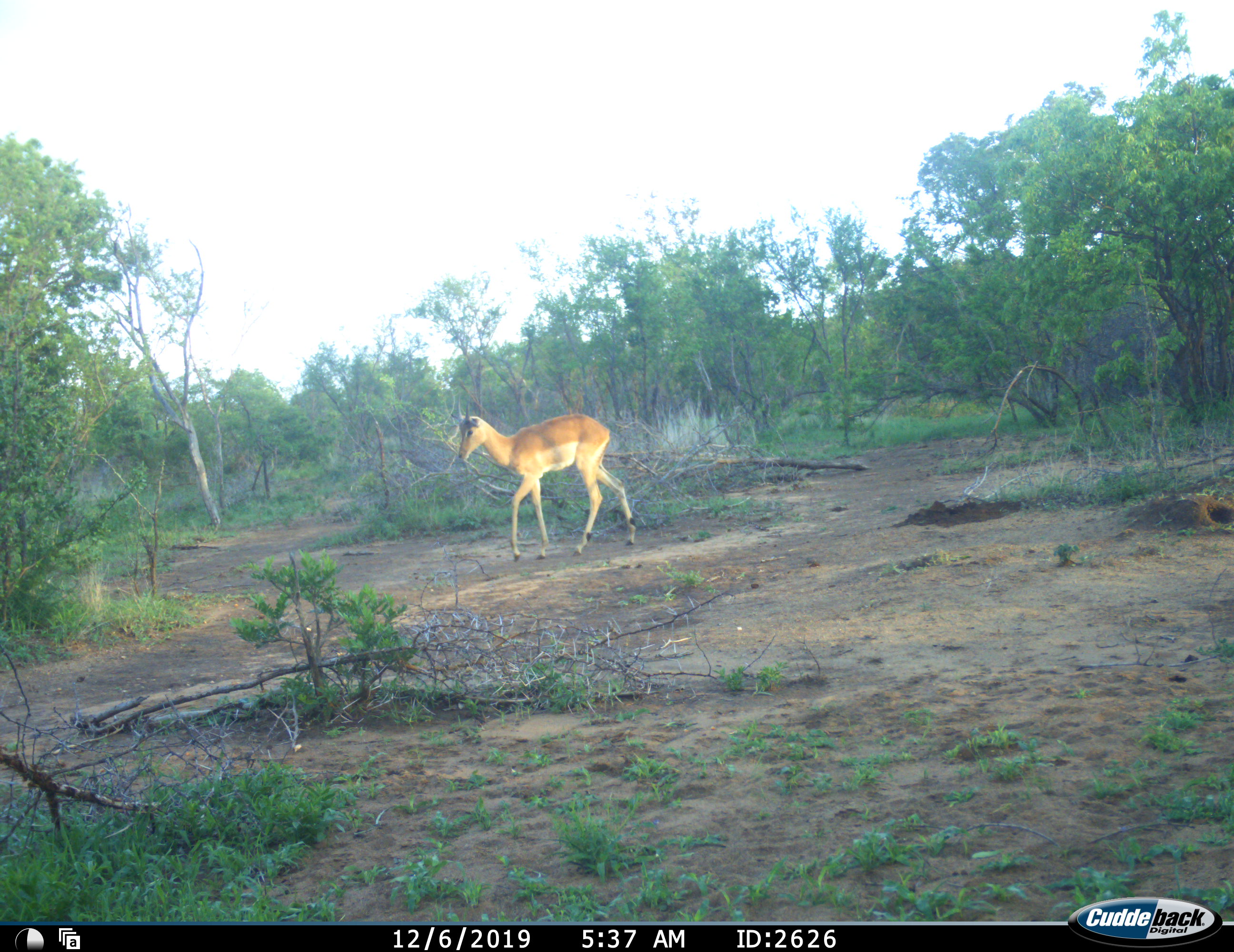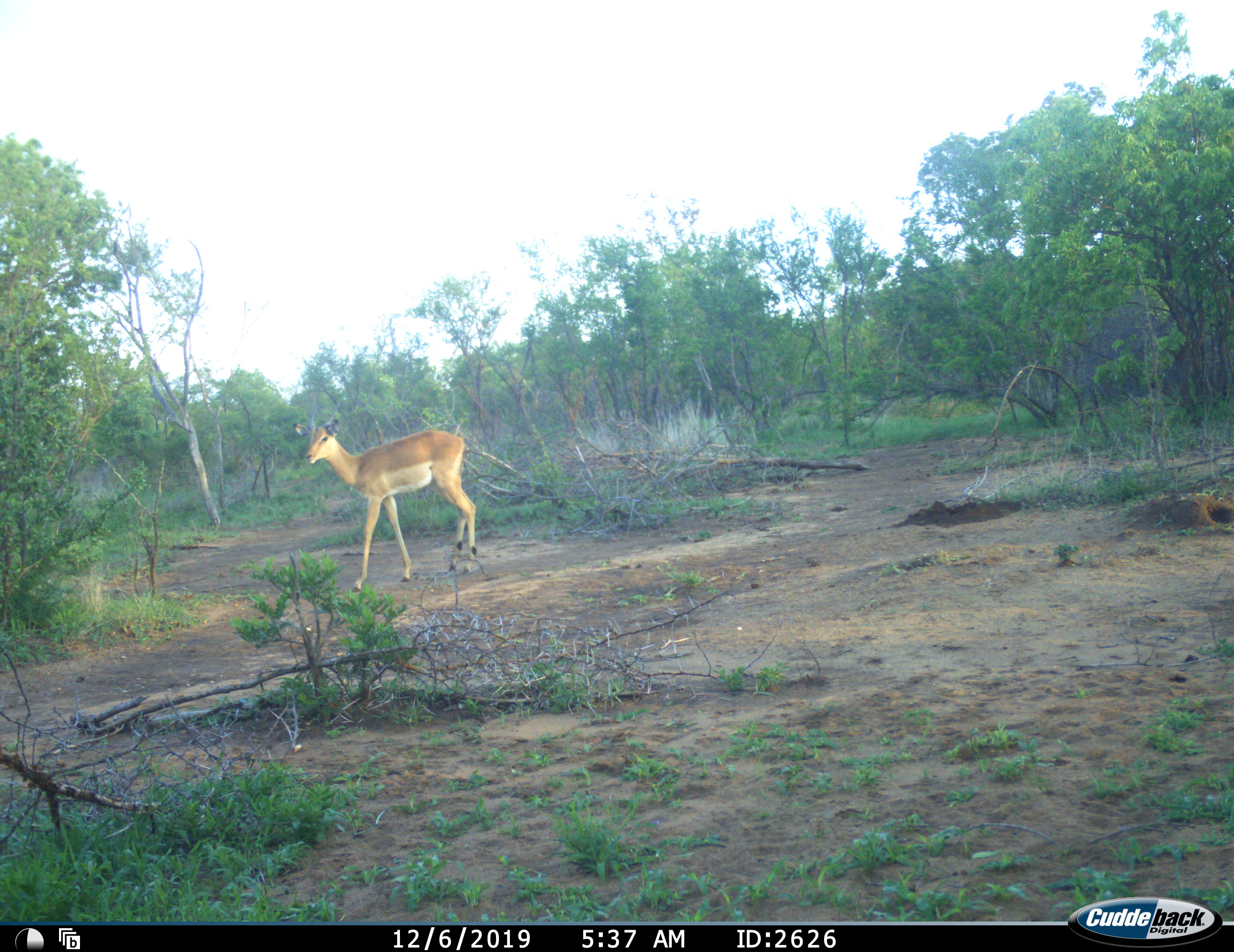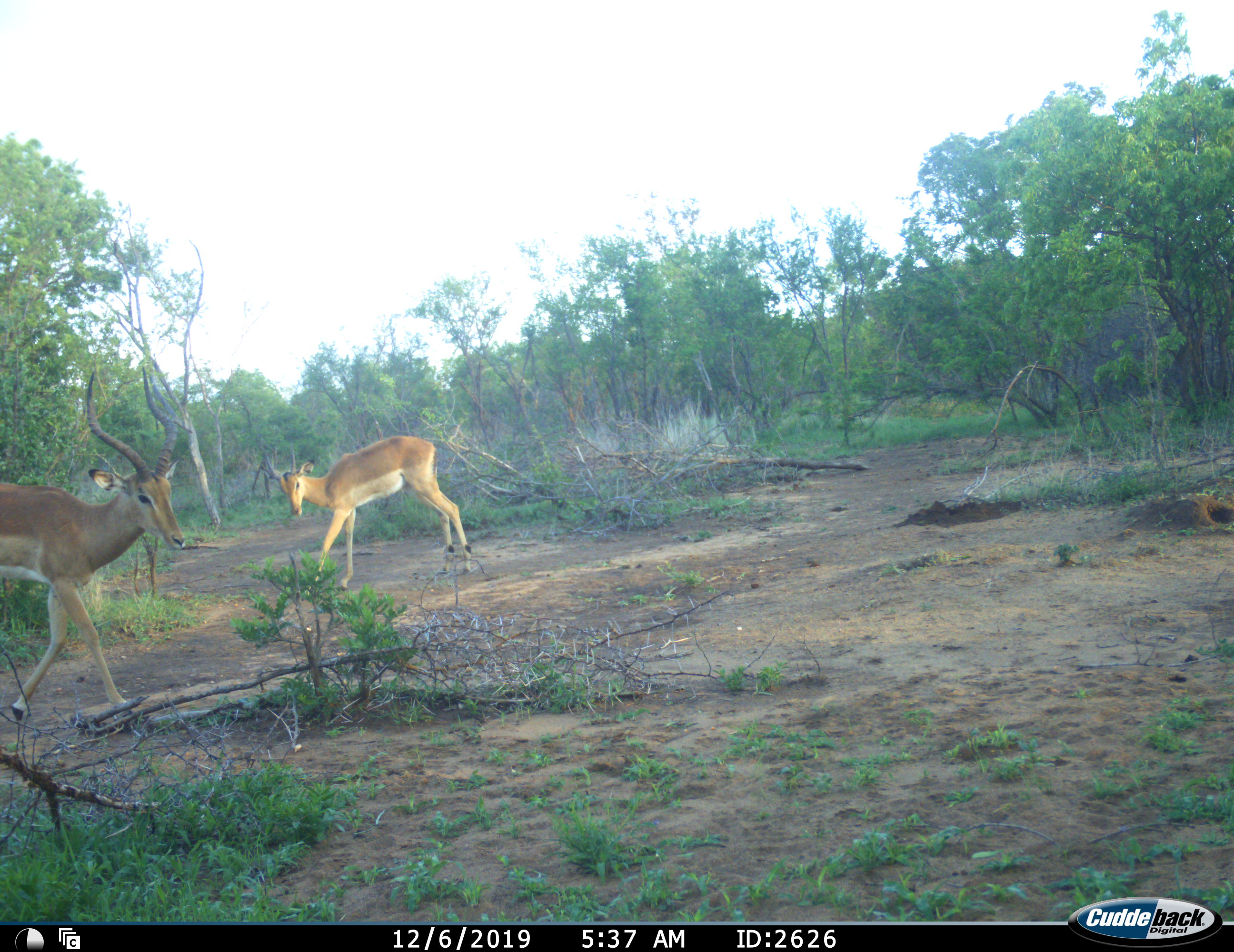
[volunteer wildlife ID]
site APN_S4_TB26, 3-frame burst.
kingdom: Animalia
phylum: Chordata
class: Mammalia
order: Artiodactyla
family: Bovidae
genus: Aepyceros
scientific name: Aepyceros melampus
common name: impala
Impala (Aepyceros melampus), count 2. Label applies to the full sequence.